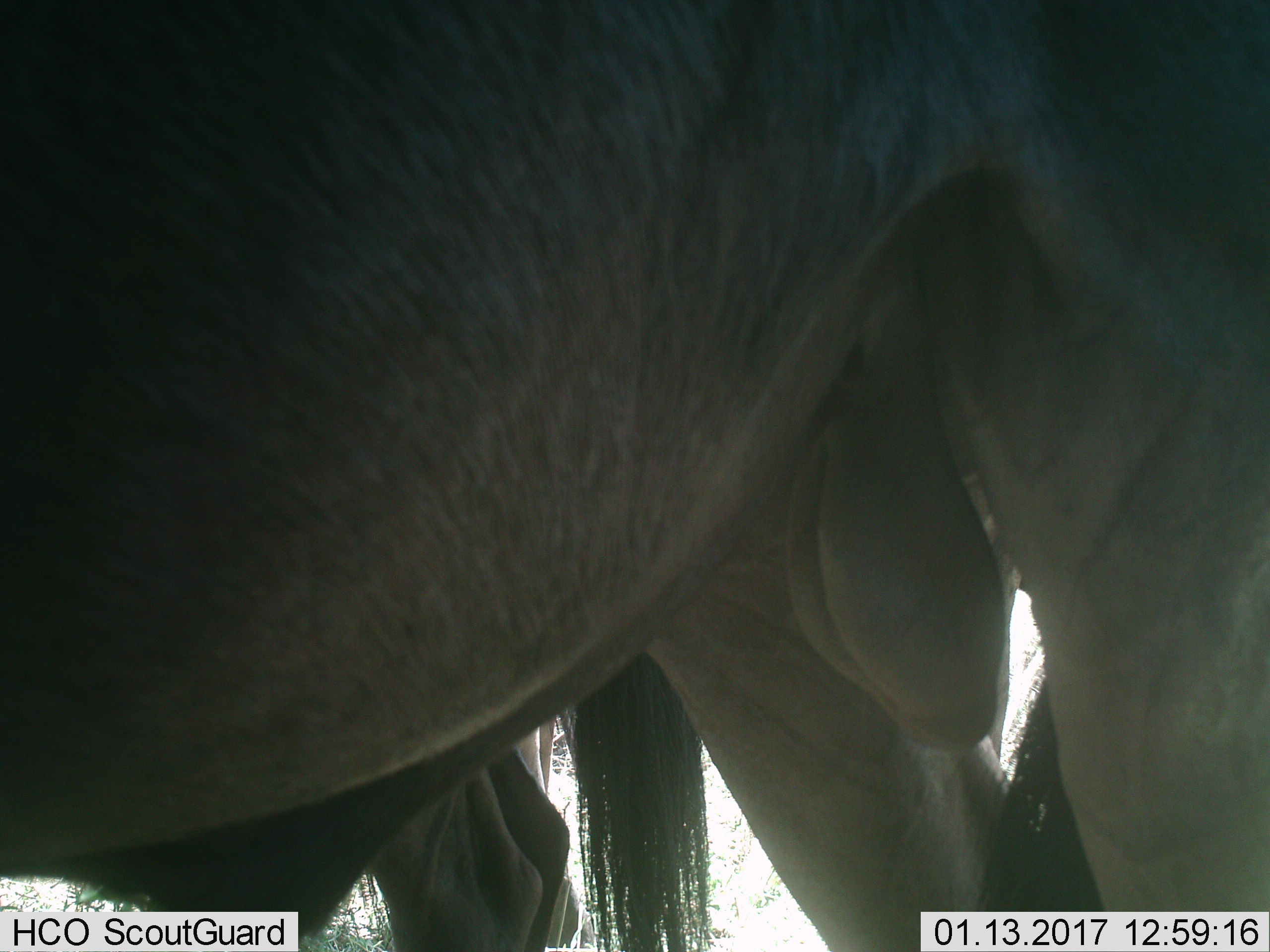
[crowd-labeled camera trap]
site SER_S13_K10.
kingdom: Animalia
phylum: Chordata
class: Mammalia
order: Artiodactyla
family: Bovidae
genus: Connochaetes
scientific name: Connochaetes taurinus taurinus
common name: blue wildebeest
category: wildebeestblue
Wildebeestblue (blue wildebeest) (Connochaetes taurinus taurinus), count 3. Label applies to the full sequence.